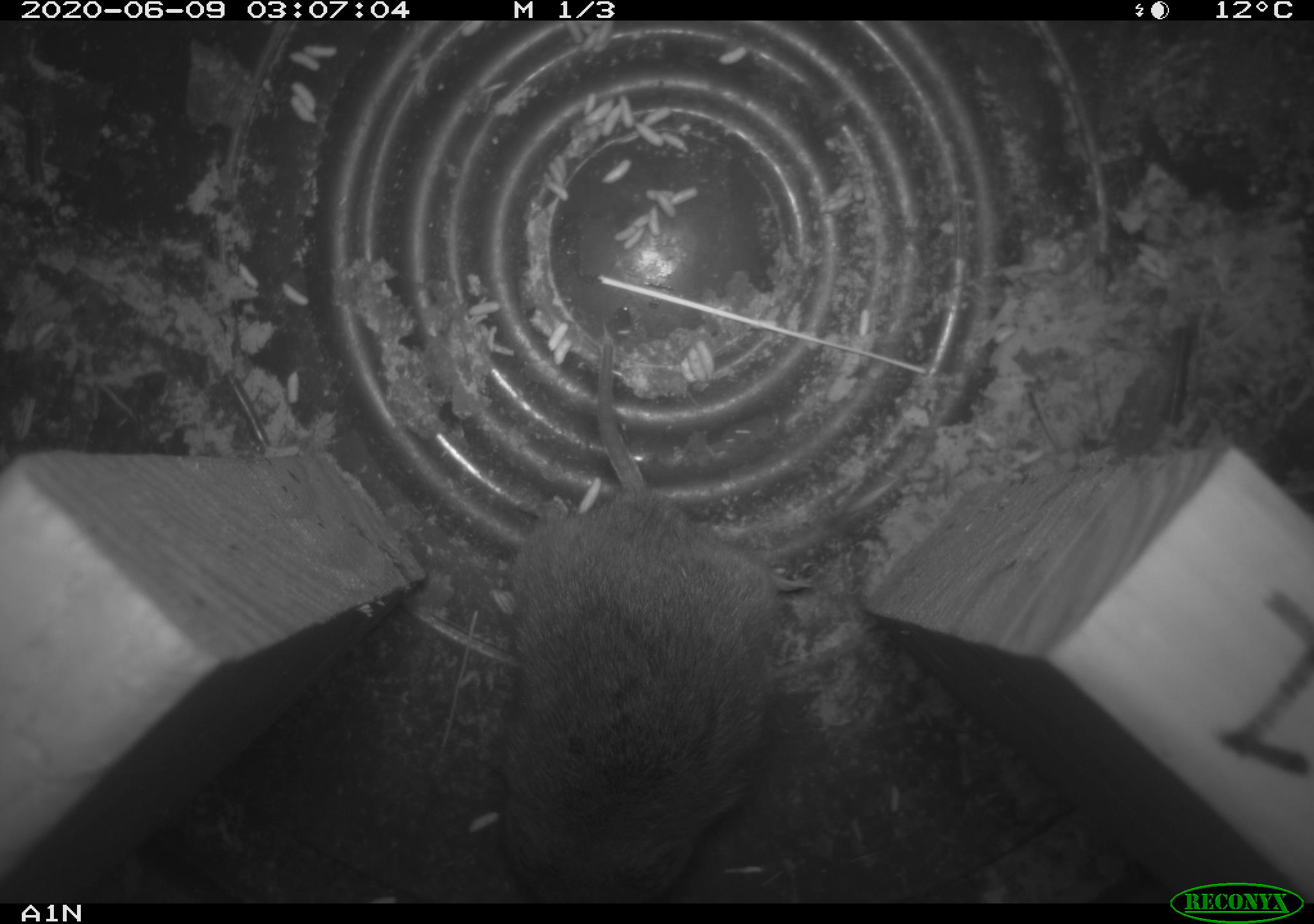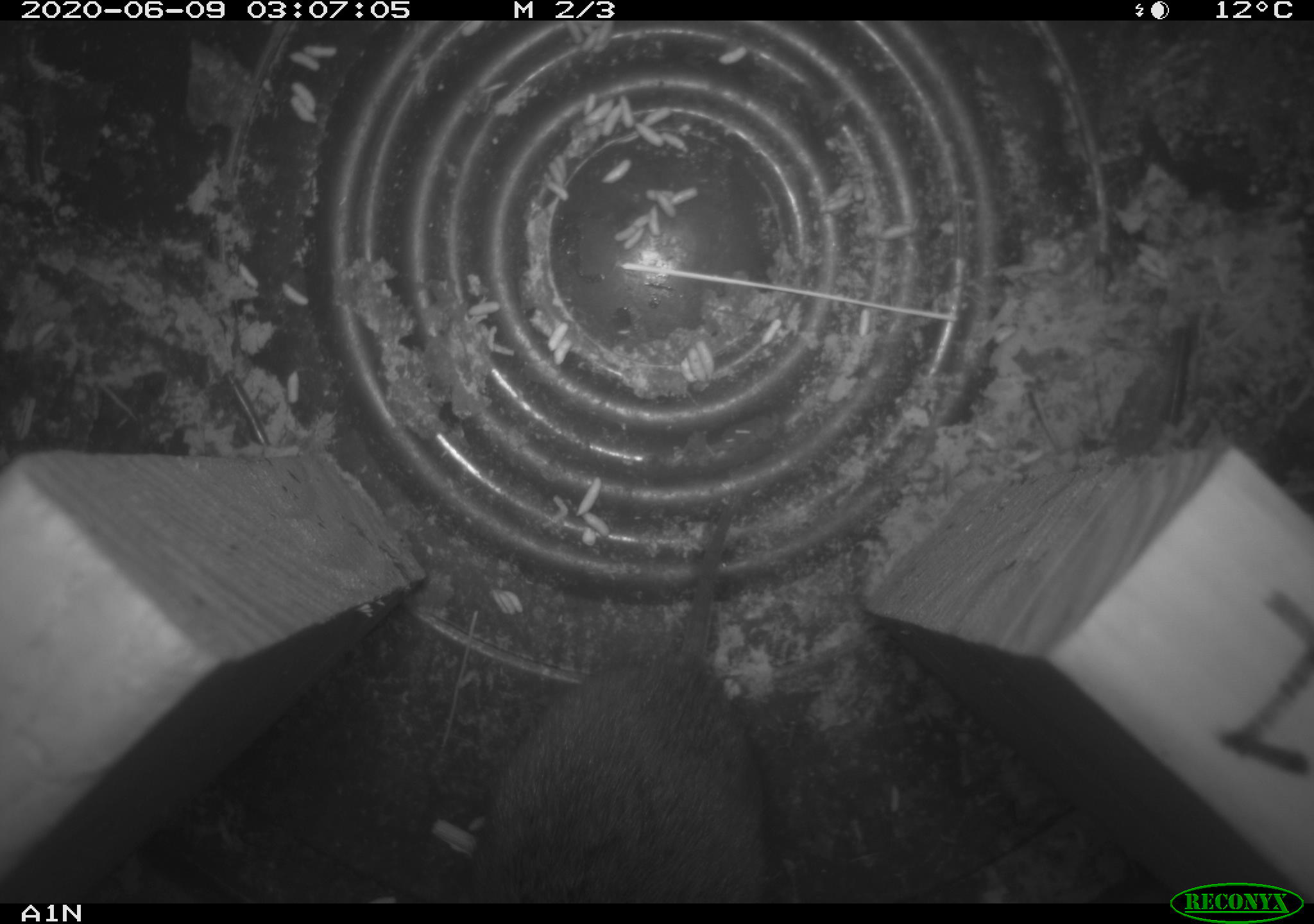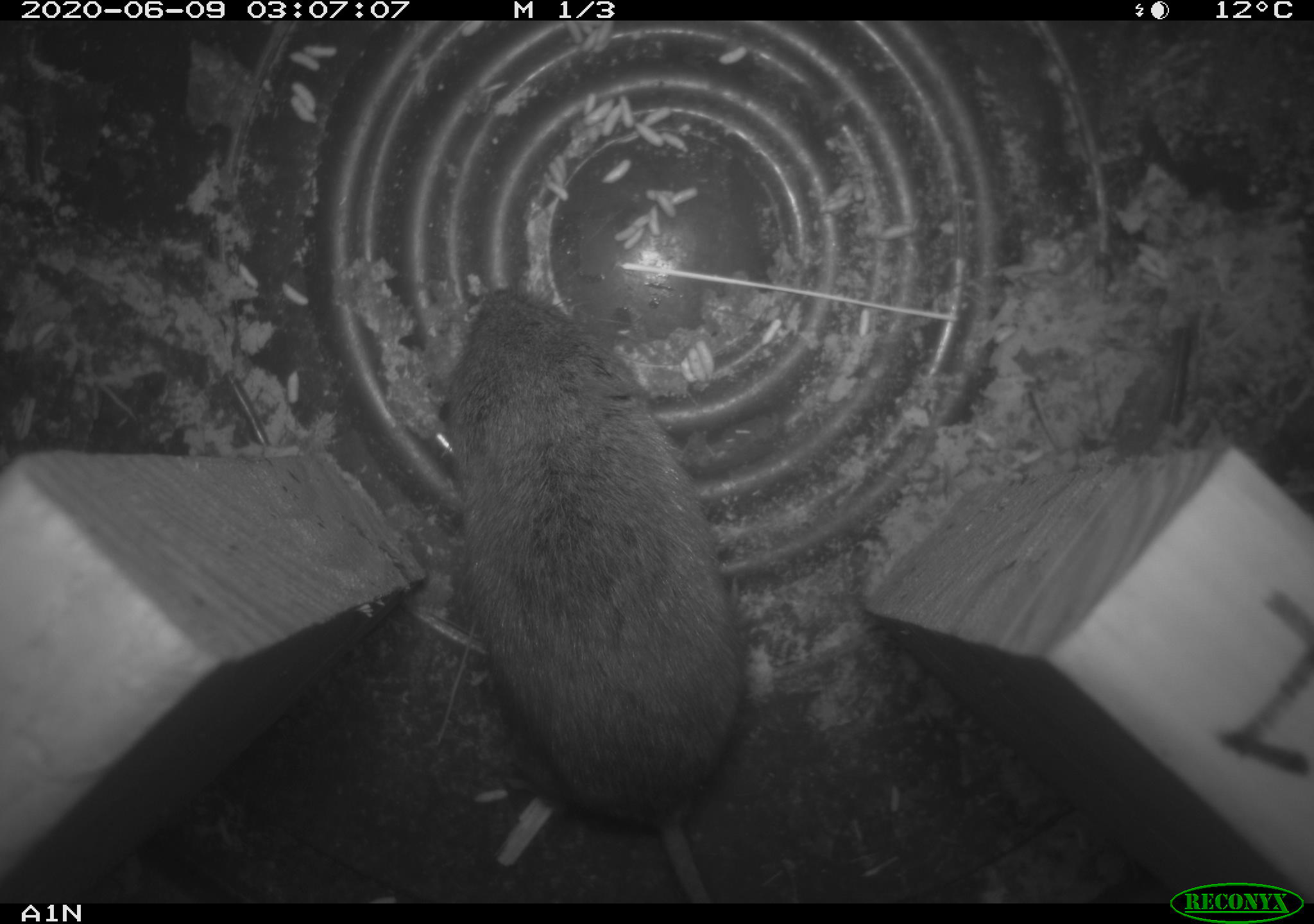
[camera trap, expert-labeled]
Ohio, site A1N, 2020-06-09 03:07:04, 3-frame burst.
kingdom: Animalia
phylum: Chordata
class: Mammalia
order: Rodentia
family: Cricetidae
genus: Microtus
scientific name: Microtus pennsylvanicus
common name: meadow vole